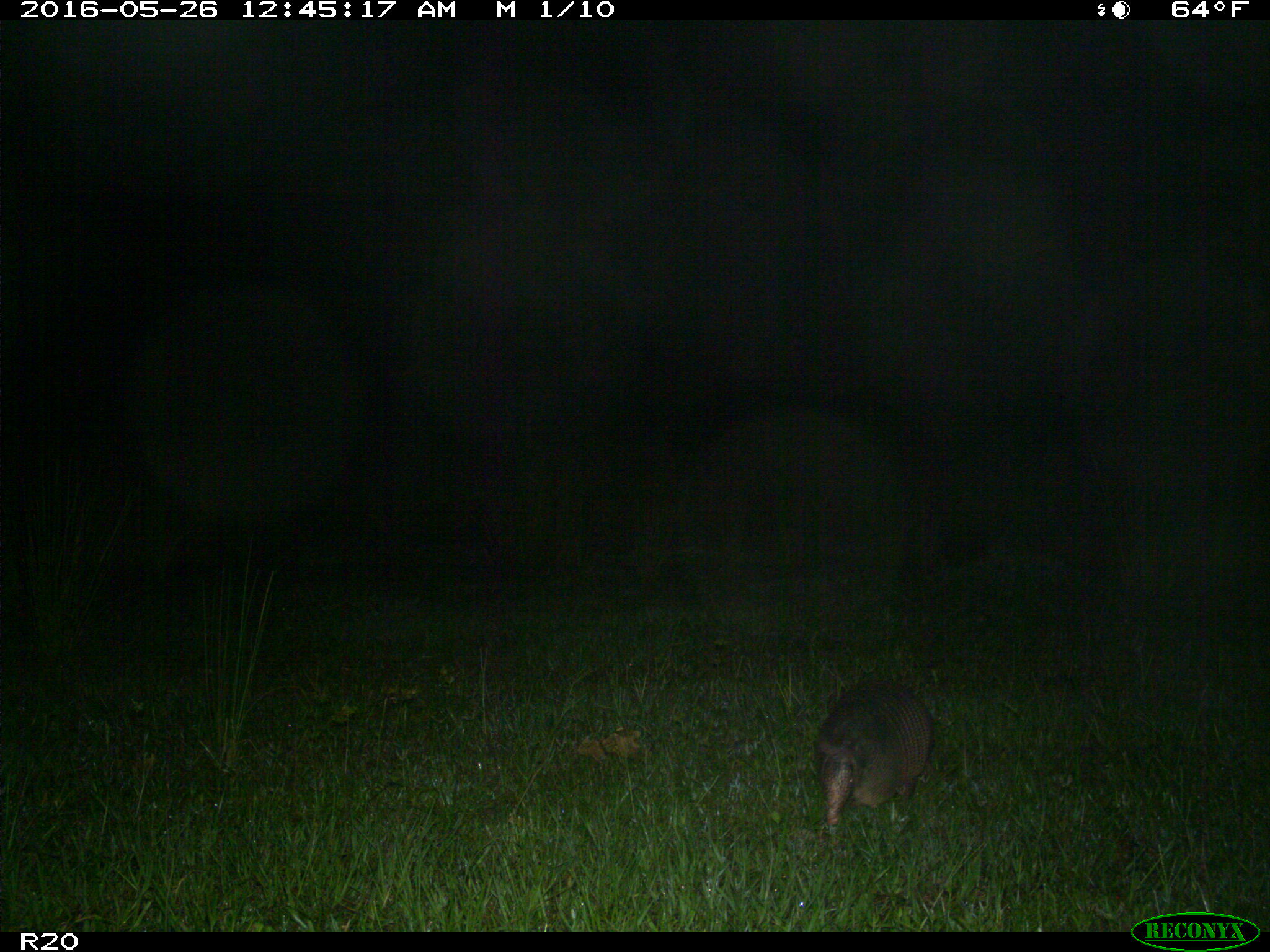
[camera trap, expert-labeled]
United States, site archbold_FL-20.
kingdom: Animalia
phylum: Chordata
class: Mammalia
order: Cingulata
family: Dasypodidae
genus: Dasypus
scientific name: Dasypus novemcinctus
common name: nine-banded armadillo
Dasypus novemcinctus (nine-banded armadillo).